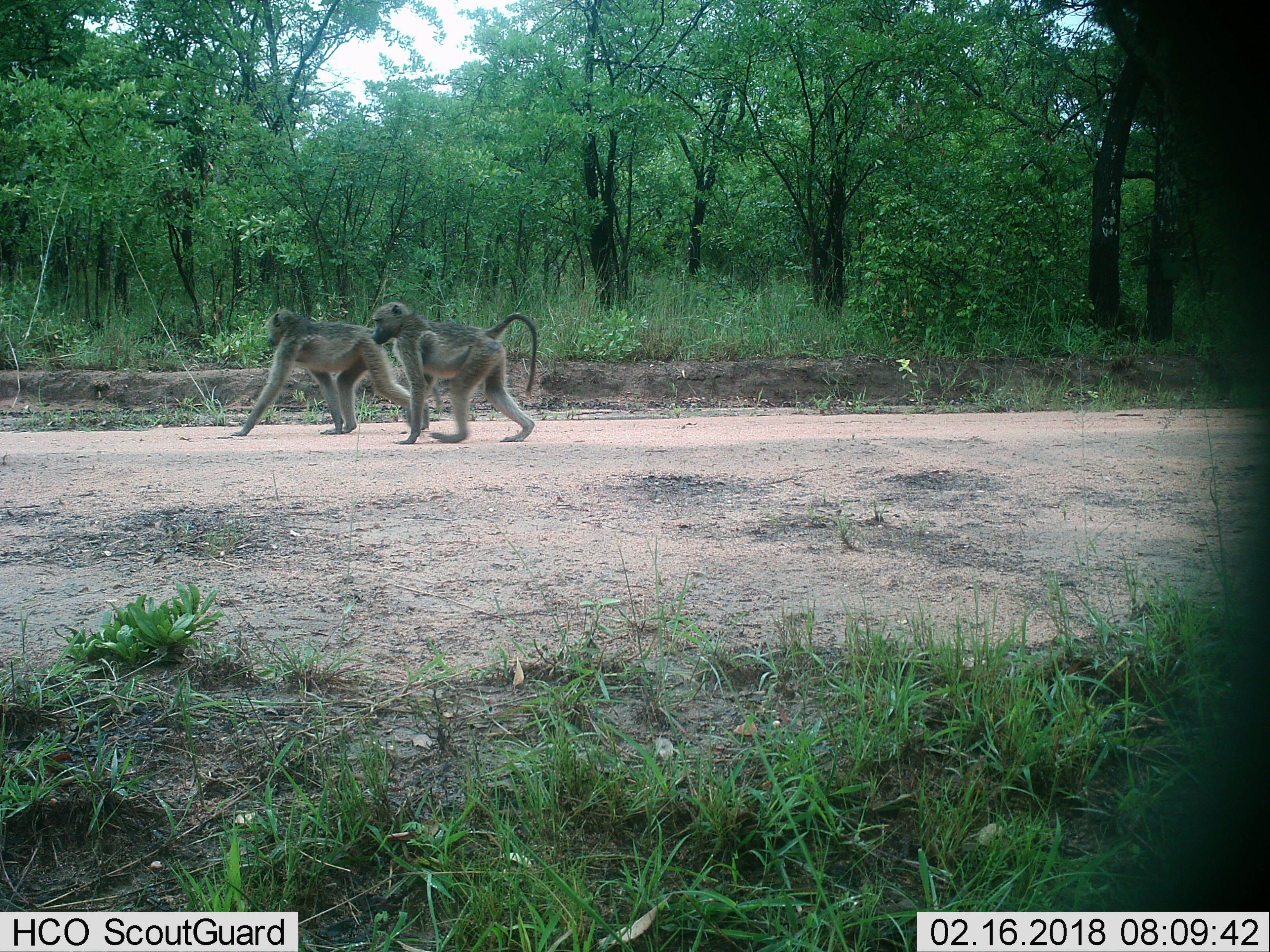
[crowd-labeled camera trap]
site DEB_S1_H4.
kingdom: Animalia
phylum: Chordata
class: Mammalia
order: Primates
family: Cercopithecidae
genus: Papio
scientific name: Papio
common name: baboon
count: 2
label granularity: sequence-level